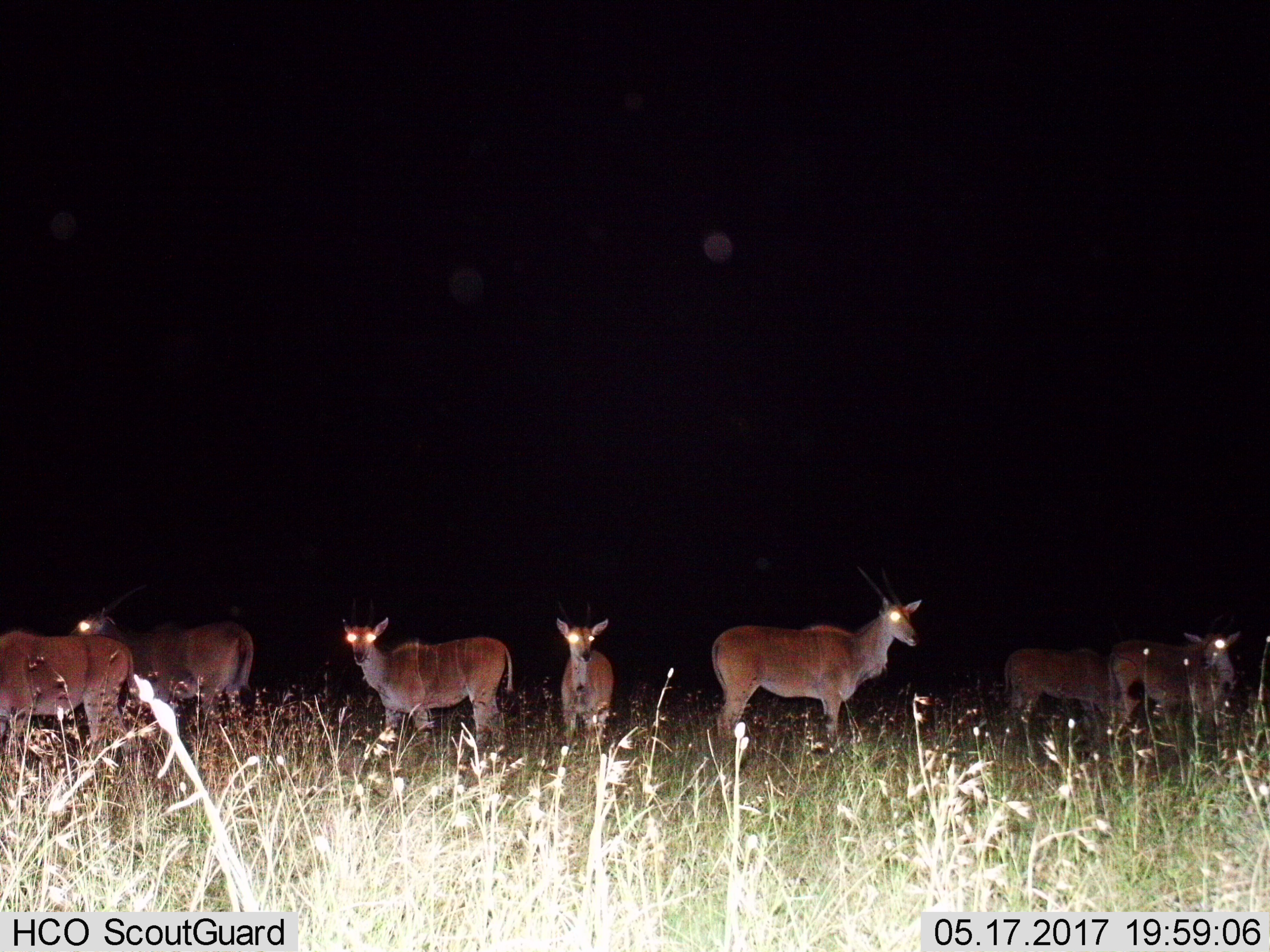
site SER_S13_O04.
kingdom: Animalia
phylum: Chordata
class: Mammalia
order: Artiodactyla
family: Bovidae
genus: Tragelaphus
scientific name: Tragelaphus oryx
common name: eland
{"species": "eland (Tragelaphus oryx)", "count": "7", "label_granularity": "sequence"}